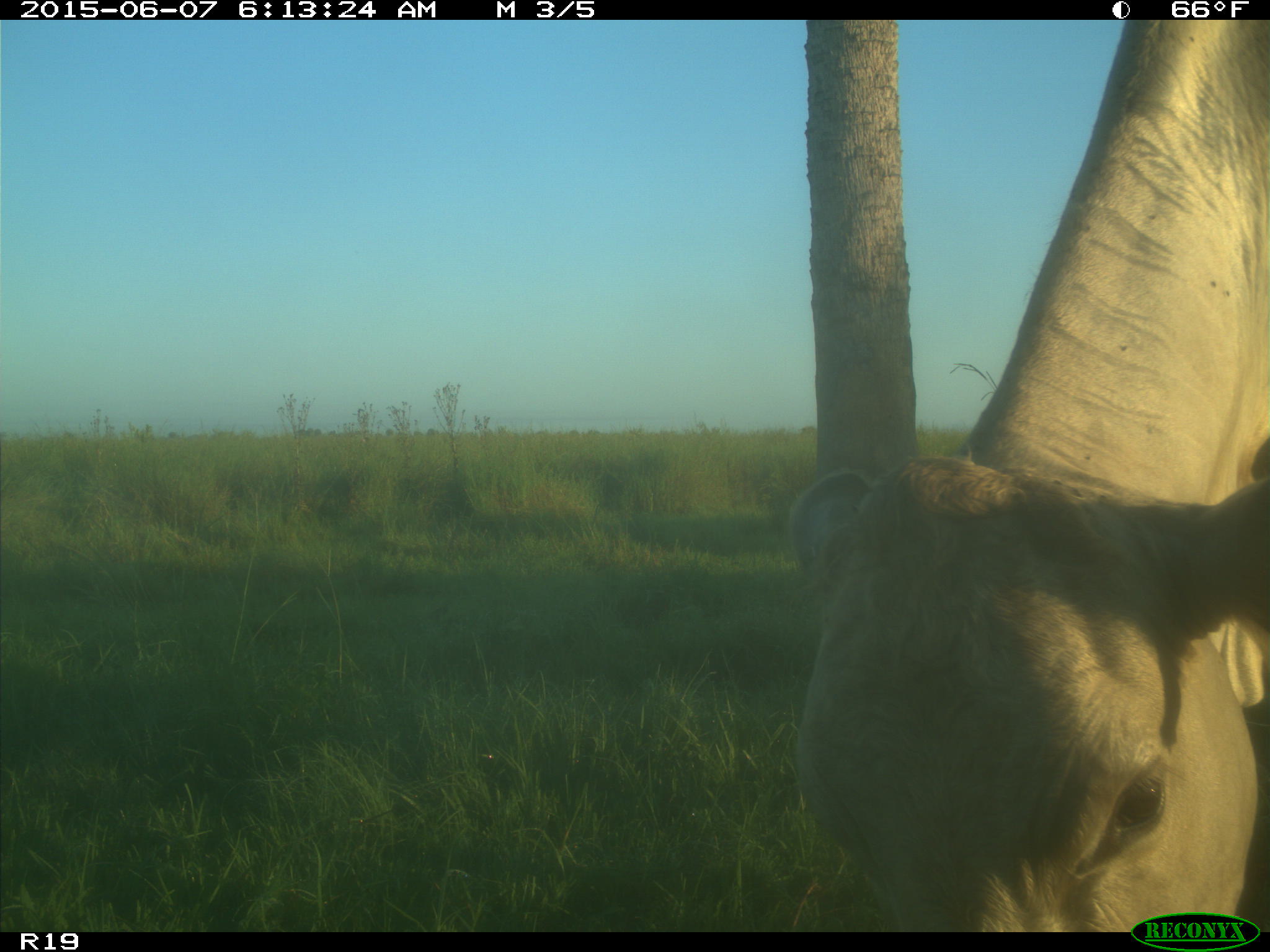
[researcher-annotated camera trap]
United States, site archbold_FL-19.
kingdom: Animalia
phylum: Chordata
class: Mammalia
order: Artiodactyla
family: Bovidae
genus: Bos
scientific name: Bos taurus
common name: domestic cow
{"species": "Bos taurus (domestic cow)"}